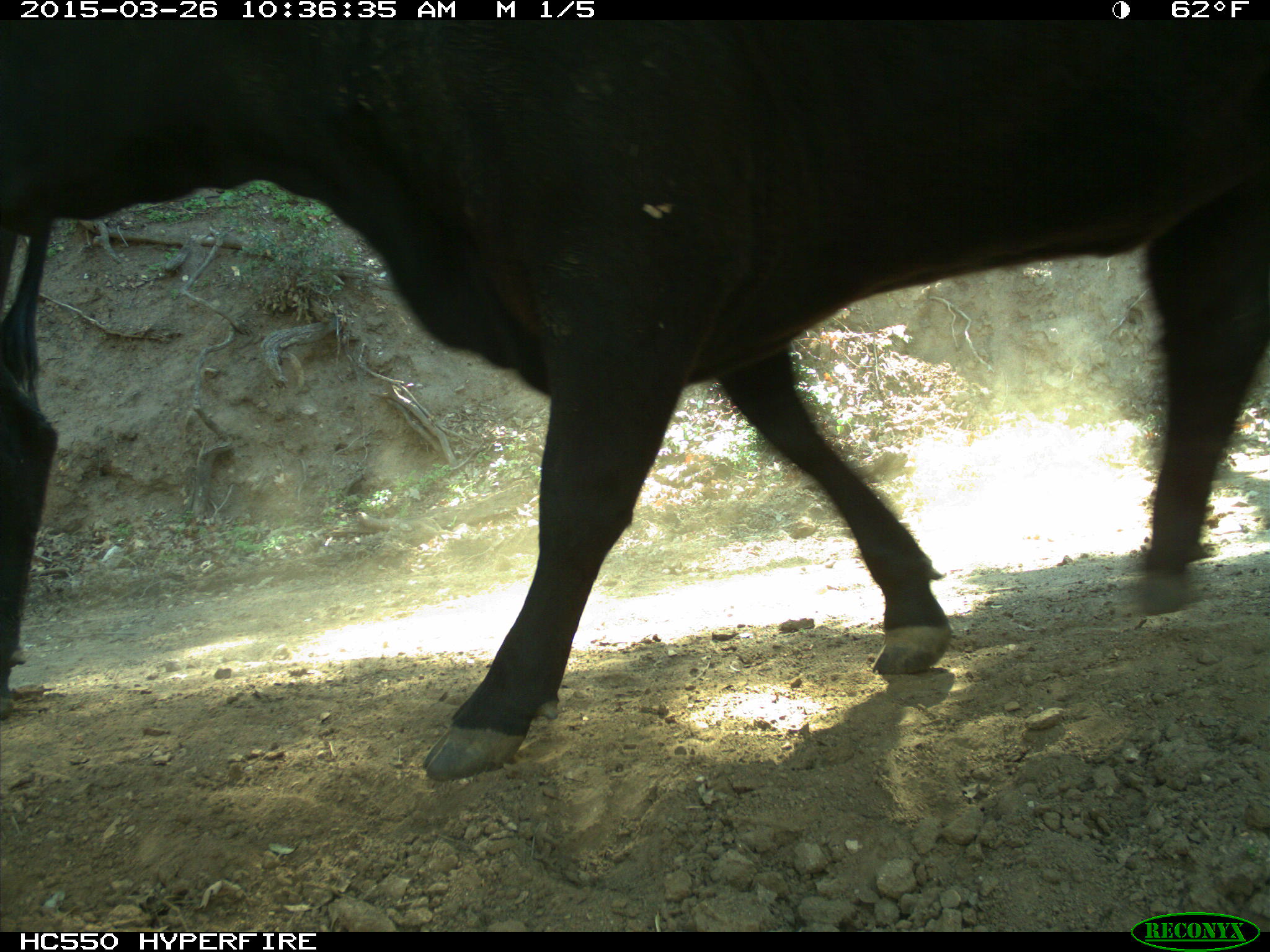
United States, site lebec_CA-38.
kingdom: Animalia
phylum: Chordata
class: Mammalia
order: Artiodactyla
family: Bovidae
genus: Bos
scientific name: Bos taurus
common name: domestic cow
Bos taurus (domestic cow).